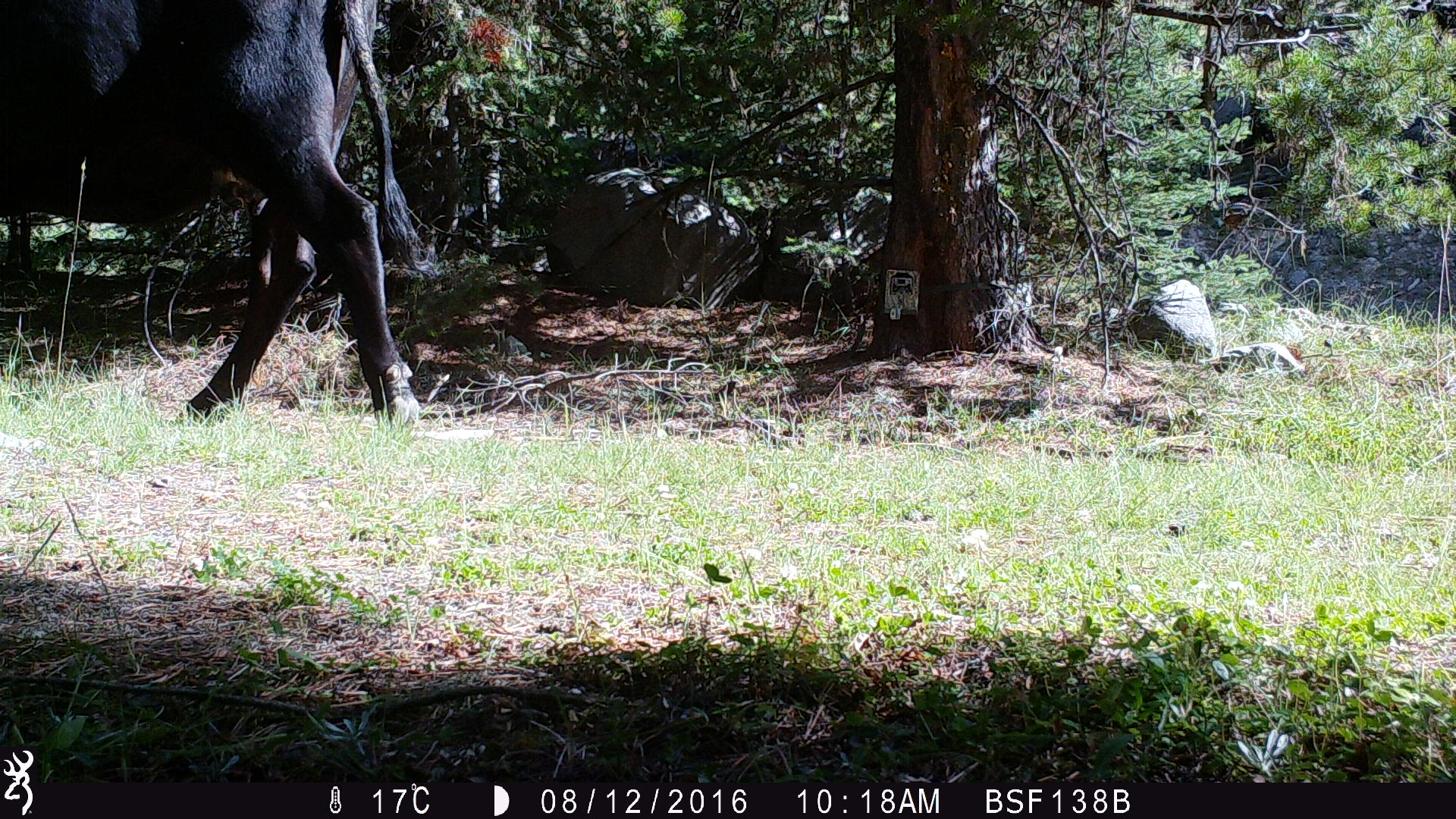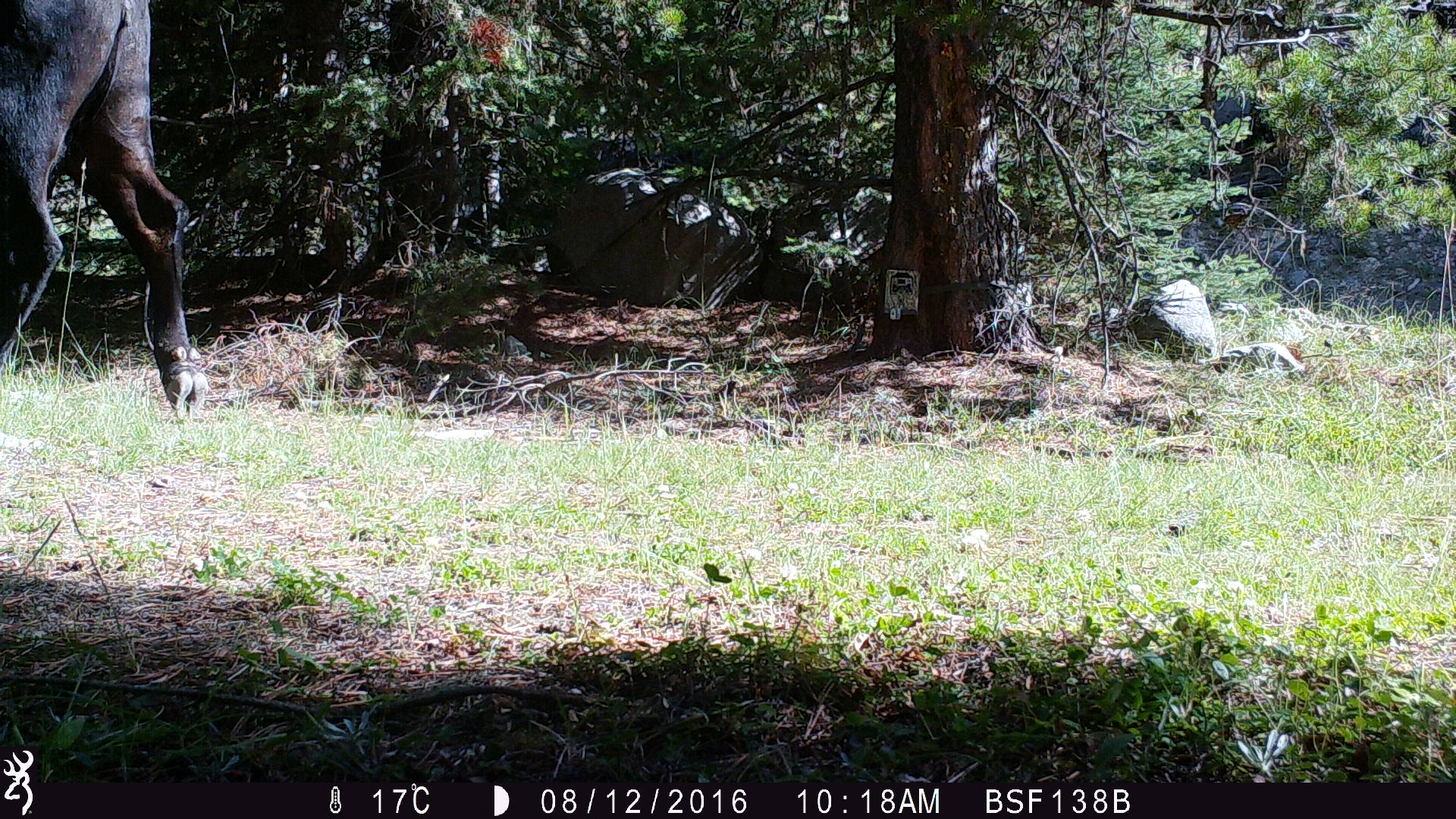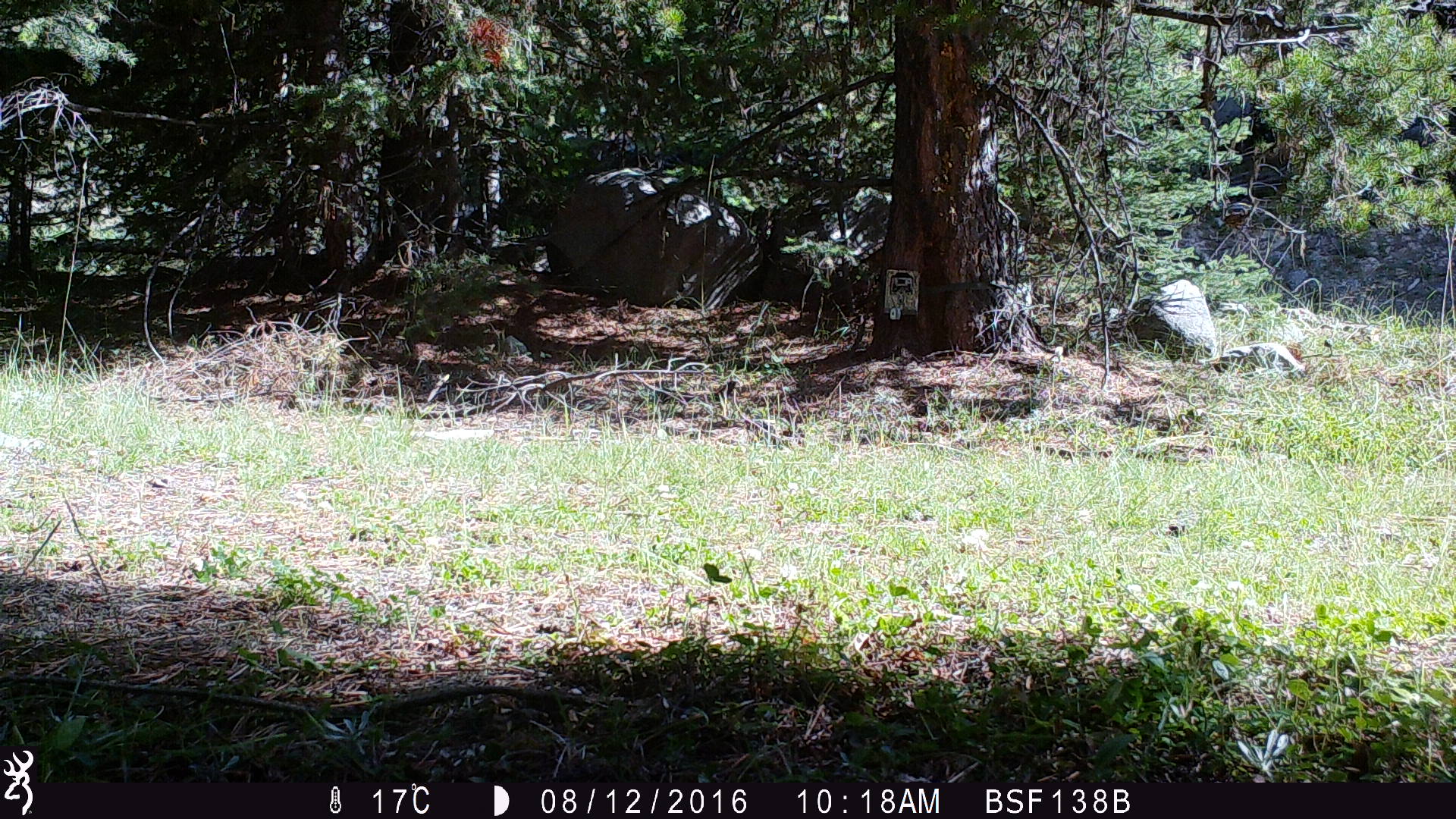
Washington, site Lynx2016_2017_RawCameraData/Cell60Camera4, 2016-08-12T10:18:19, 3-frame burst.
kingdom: Animalia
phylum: Chordata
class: Mammalia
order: Artiodactyla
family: Bovidae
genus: Bos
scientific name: Bos taurus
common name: domestic cattle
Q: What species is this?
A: Domestic cattle (Bos taurus).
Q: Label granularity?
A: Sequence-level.